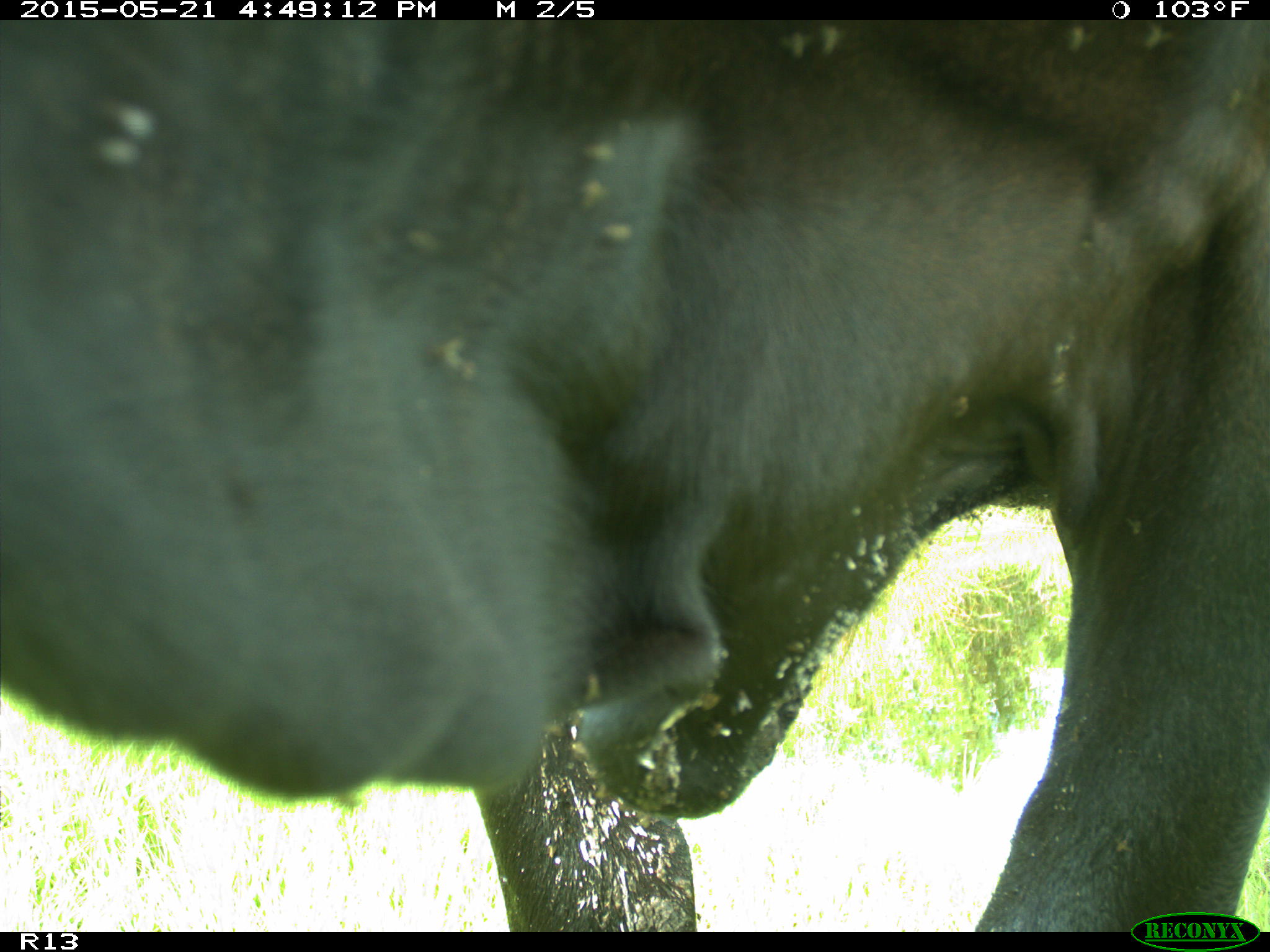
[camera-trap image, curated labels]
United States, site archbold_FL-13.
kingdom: Animalia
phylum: Chordata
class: Mammalia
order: Artiodactyla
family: Bovidae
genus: Bos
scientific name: Bos taurus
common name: domestic cow